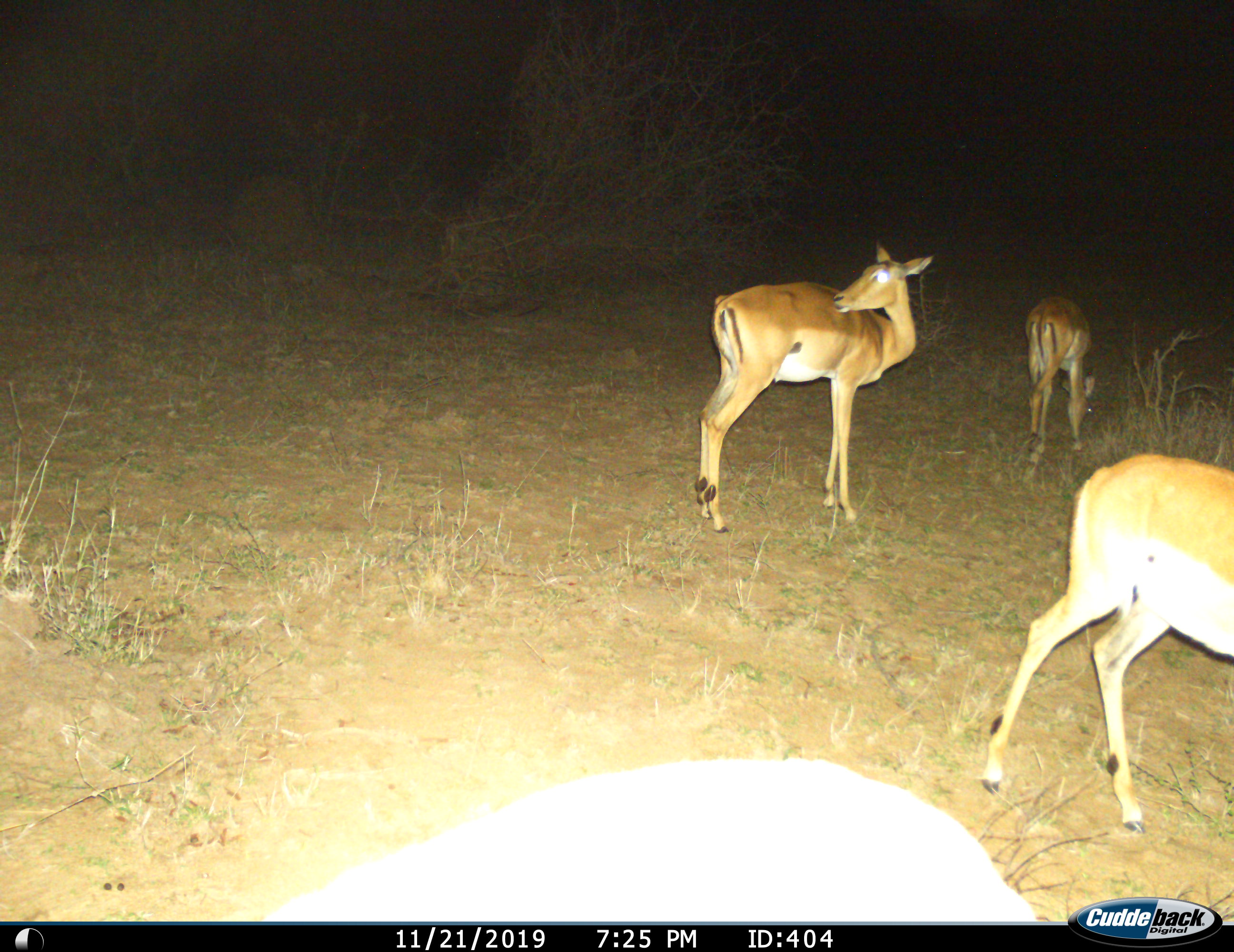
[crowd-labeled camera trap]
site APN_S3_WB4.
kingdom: Animalia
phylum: Chordata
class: Mammalia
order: Artiodactyla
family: Bovidae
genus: Aepyceros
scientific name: Aepyceros melampus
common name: impala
Impala (Aepyceros melampus), count 3. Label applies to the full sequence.